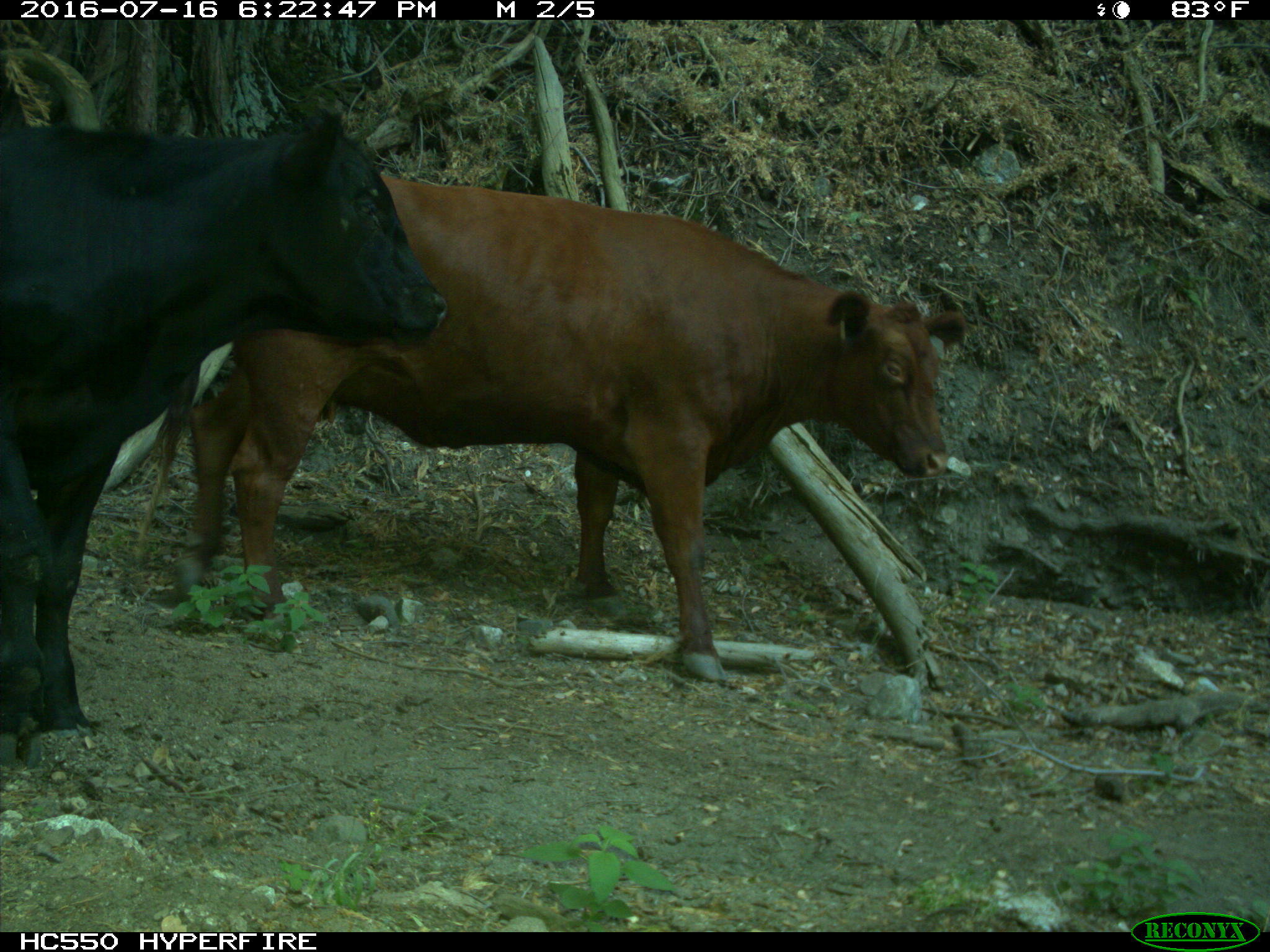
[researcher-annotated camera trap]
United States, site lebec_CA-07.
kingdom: Animalia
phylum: Chordata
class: Mammalia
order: Artiodactyla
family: Bovidae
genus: Bos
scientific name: Bos taurus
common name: domestic cow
Bos taurus (domestic cow).